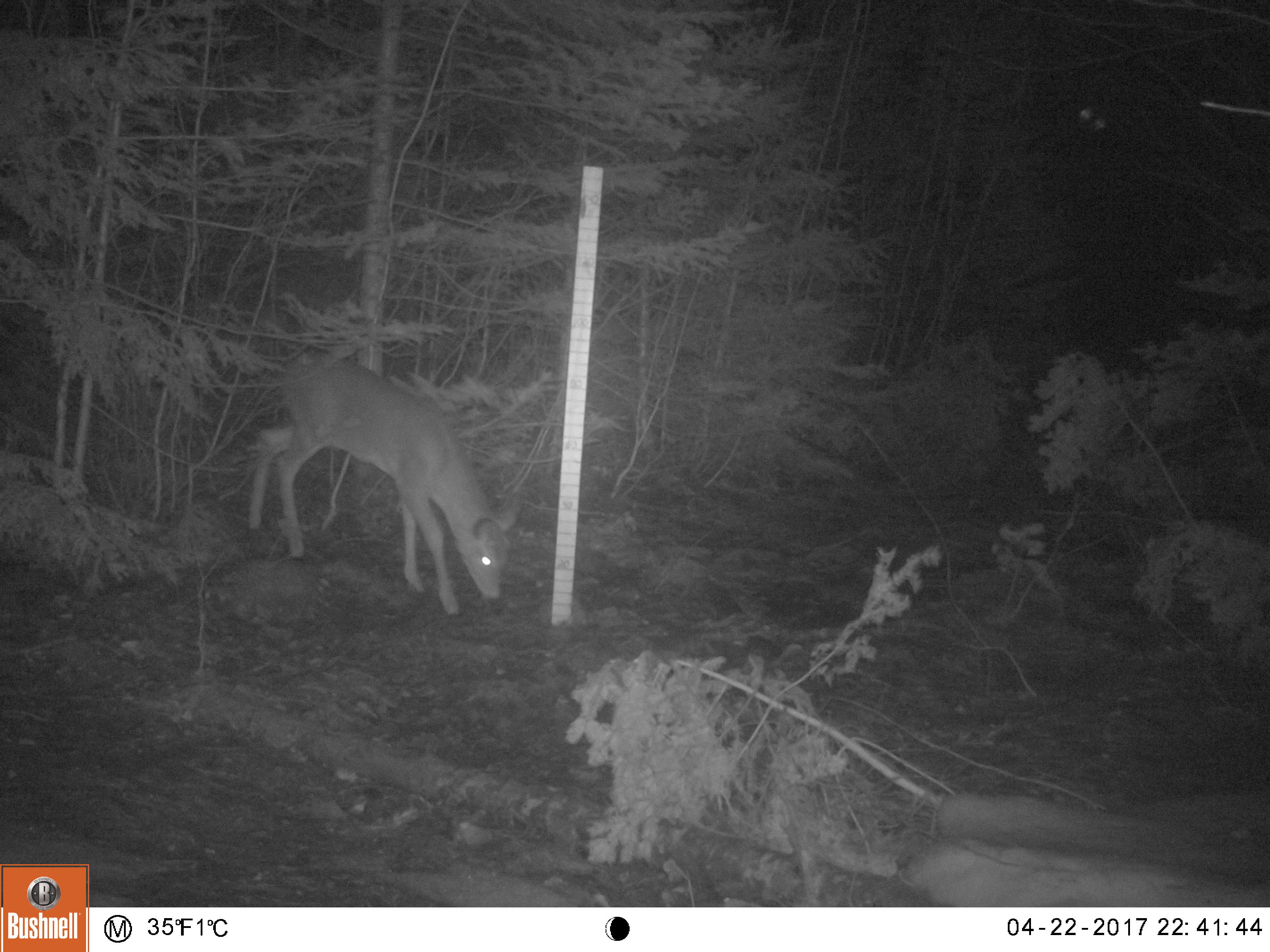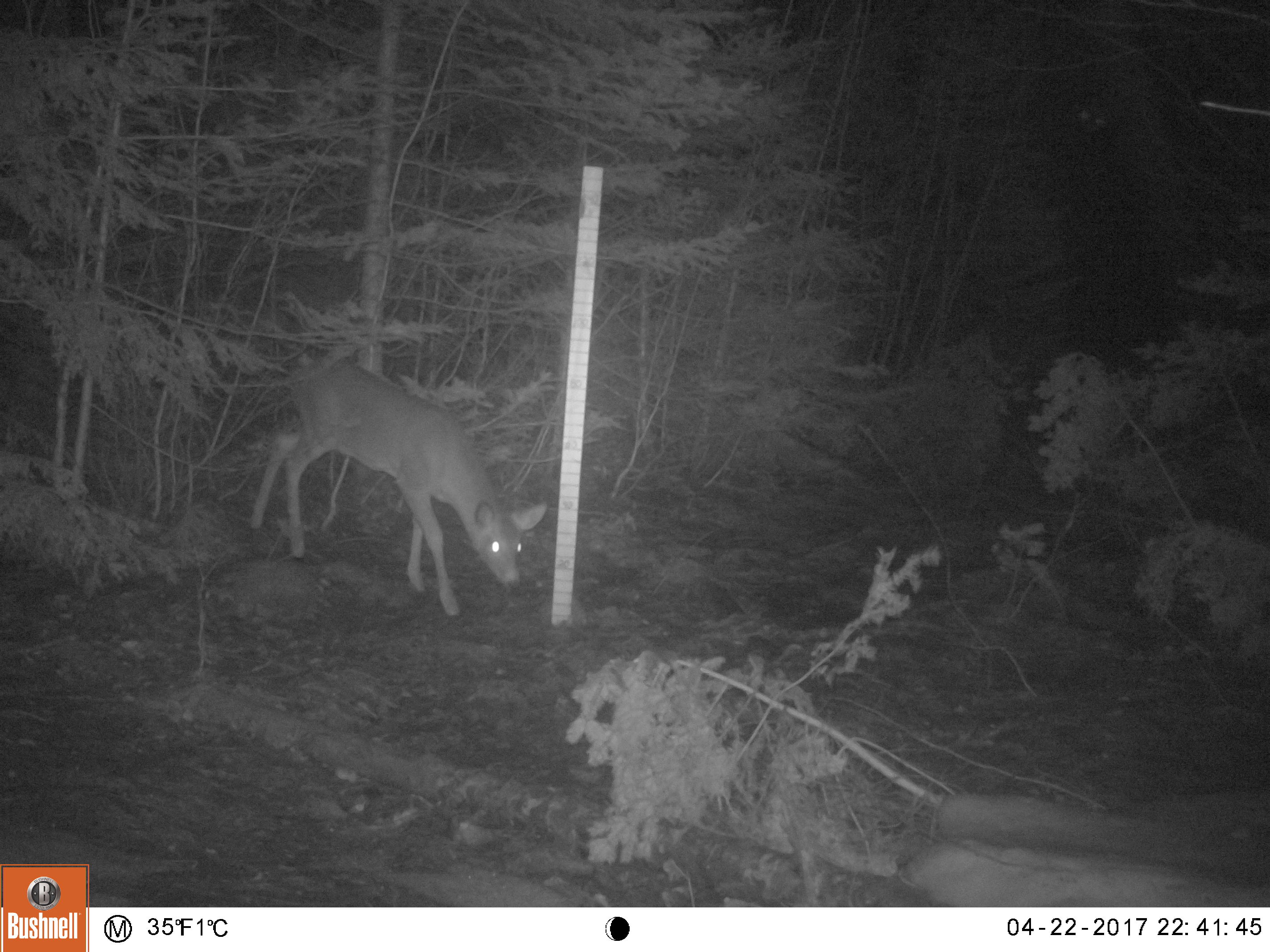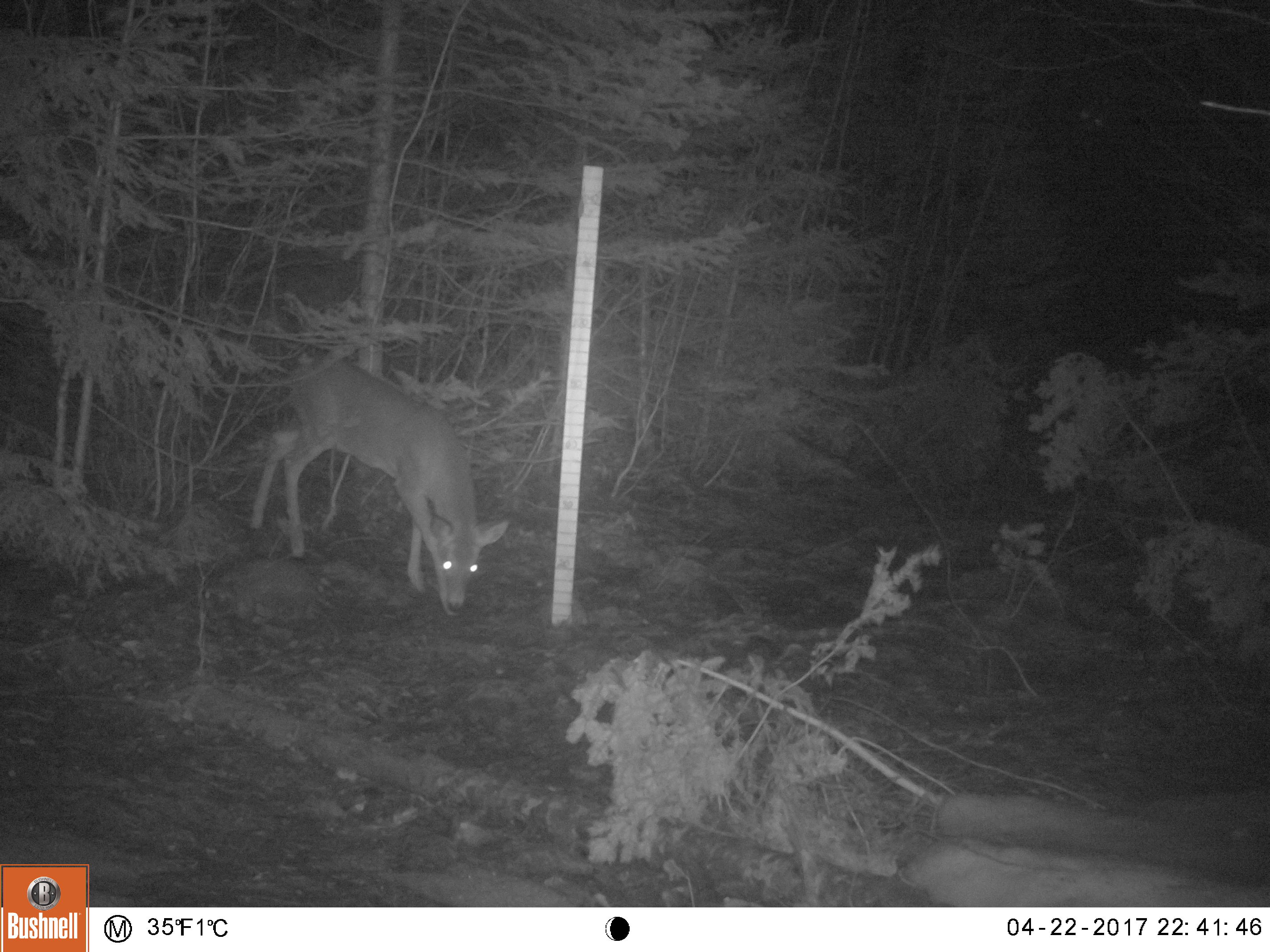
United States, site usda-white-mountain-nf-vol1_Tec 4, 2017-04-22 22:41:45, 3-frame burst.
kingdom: Animalia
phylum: Chordata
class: Mammalia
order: Artiodactyla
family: Cervidae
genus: Odocoileus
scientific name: Odocoileus virginianus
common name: white-tailed deer